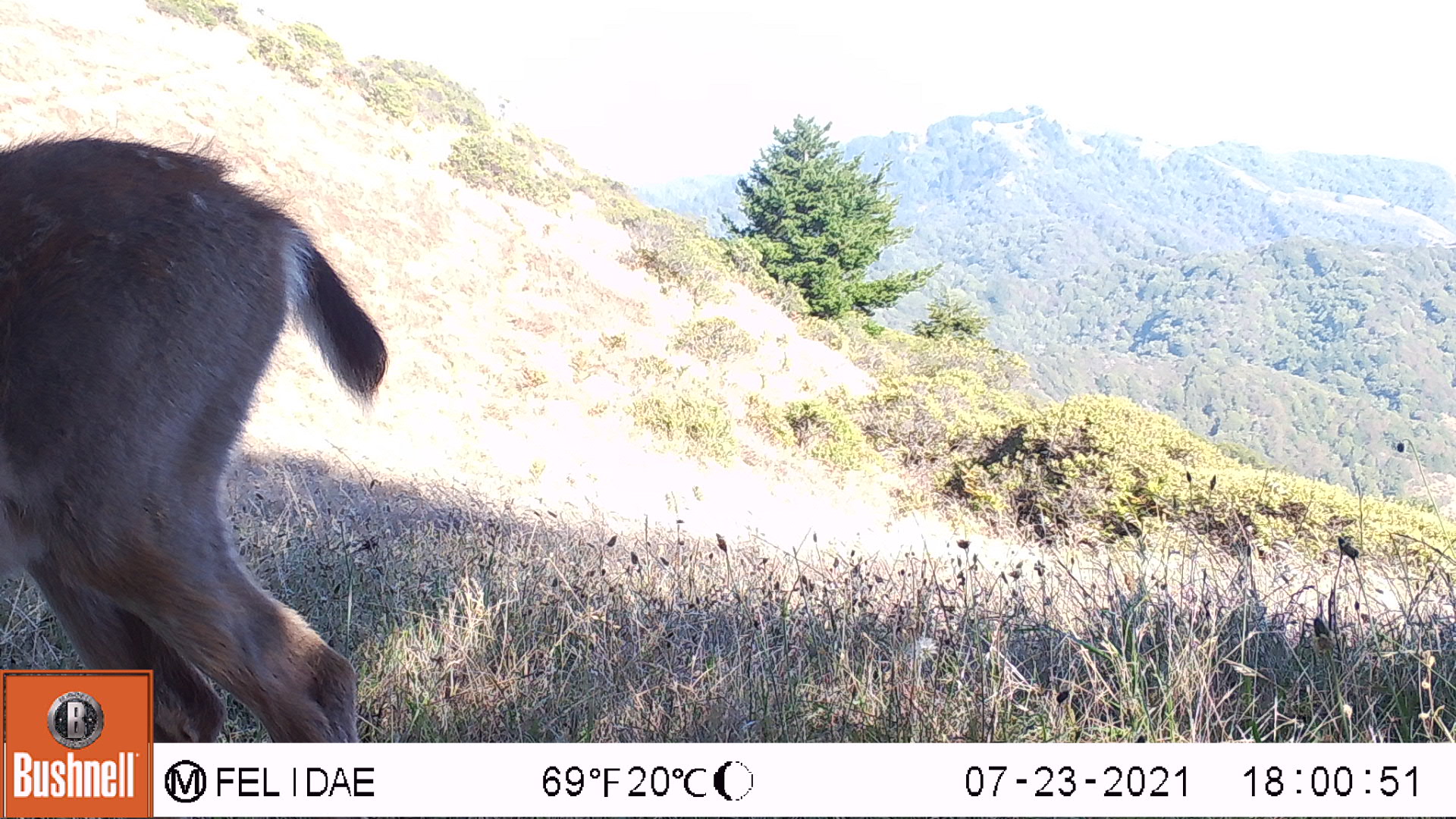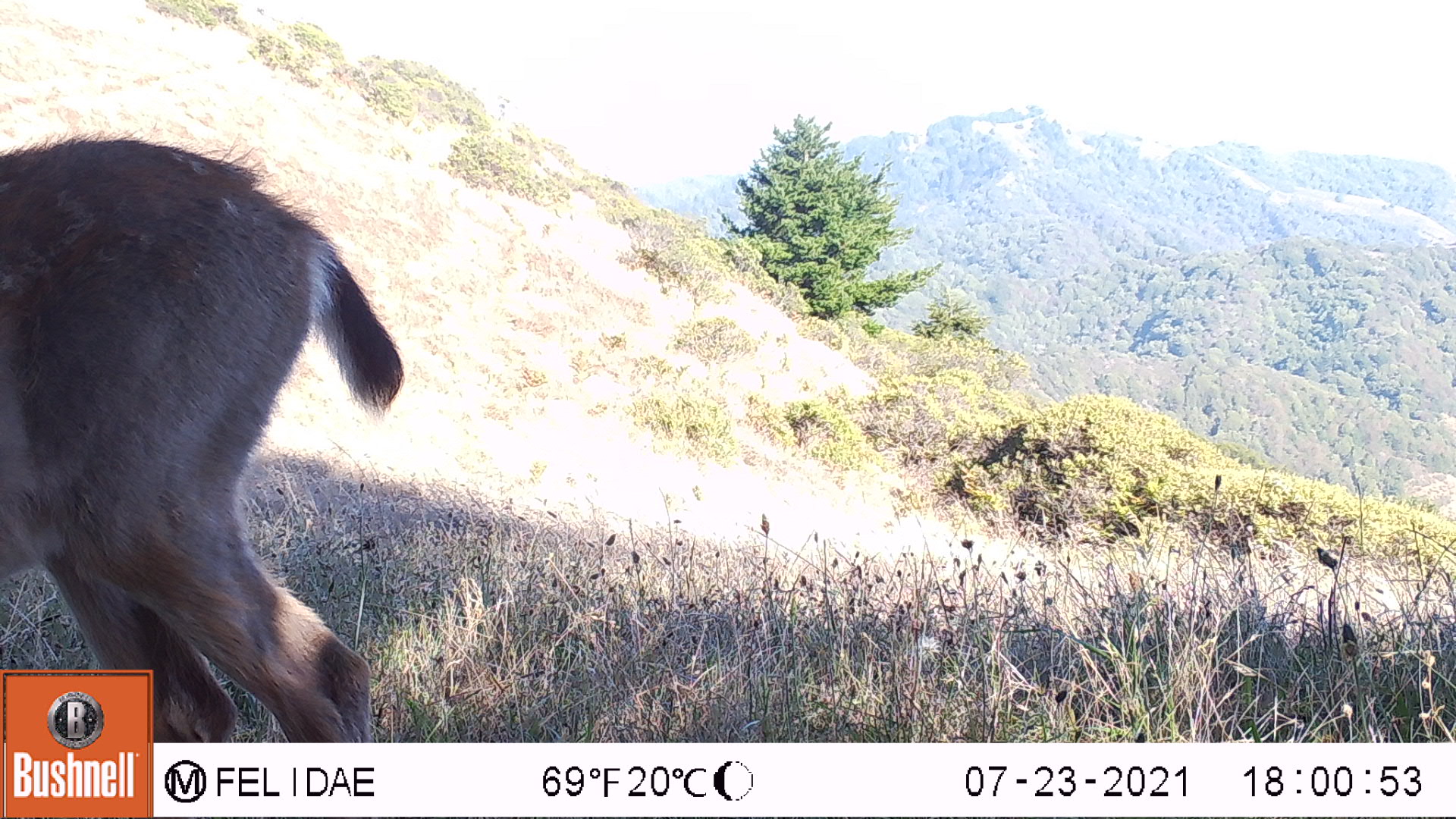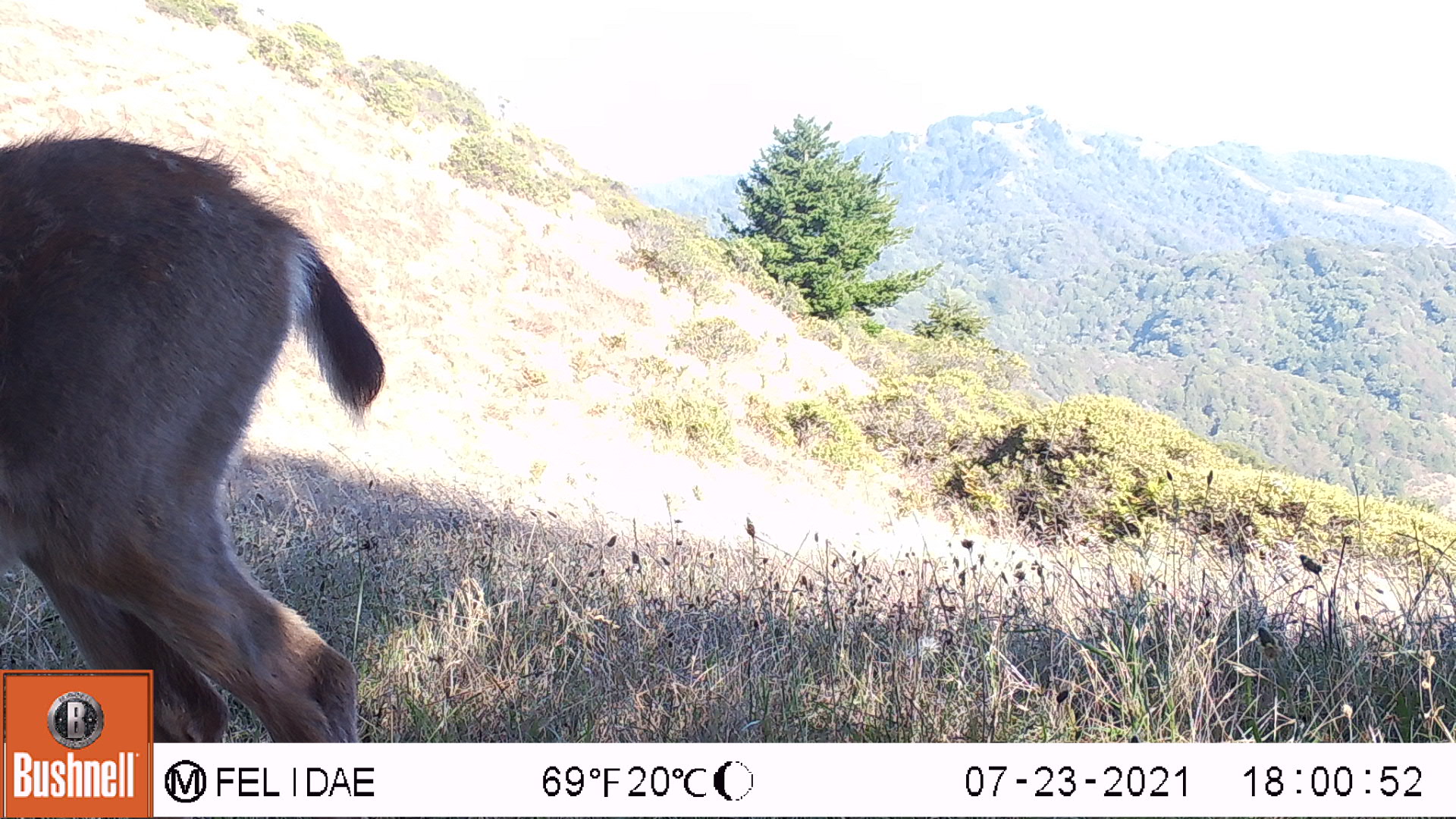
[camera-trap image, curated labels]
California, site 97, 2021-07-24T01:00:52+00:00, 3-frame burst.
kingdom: Animalia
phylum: Chordata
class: Mammalia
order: Artiodactyla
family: Cervidae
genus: Odocoileus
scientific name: Odocoileus hemionus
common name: mule deer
Mule deer (Odocoileus hemionus).